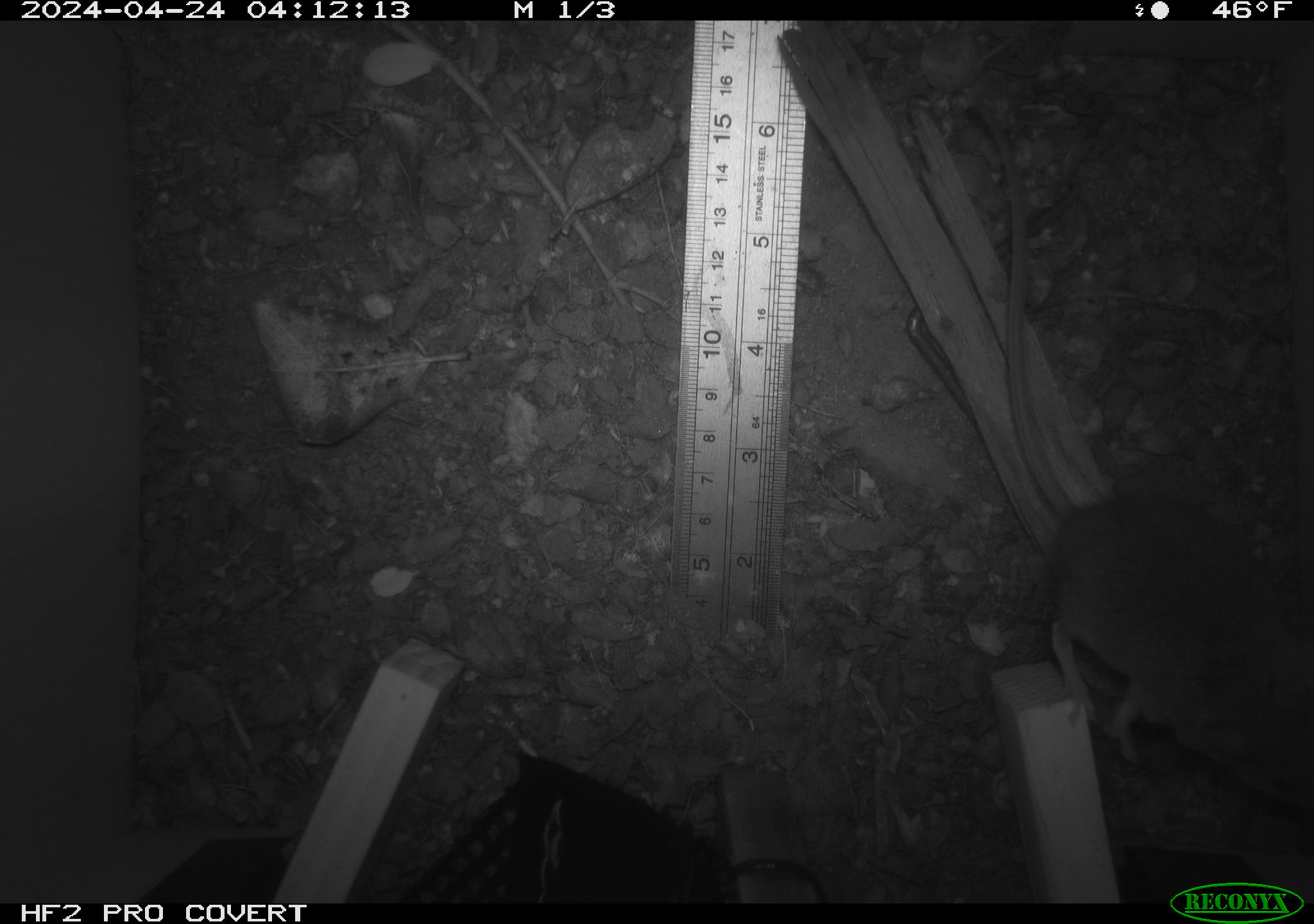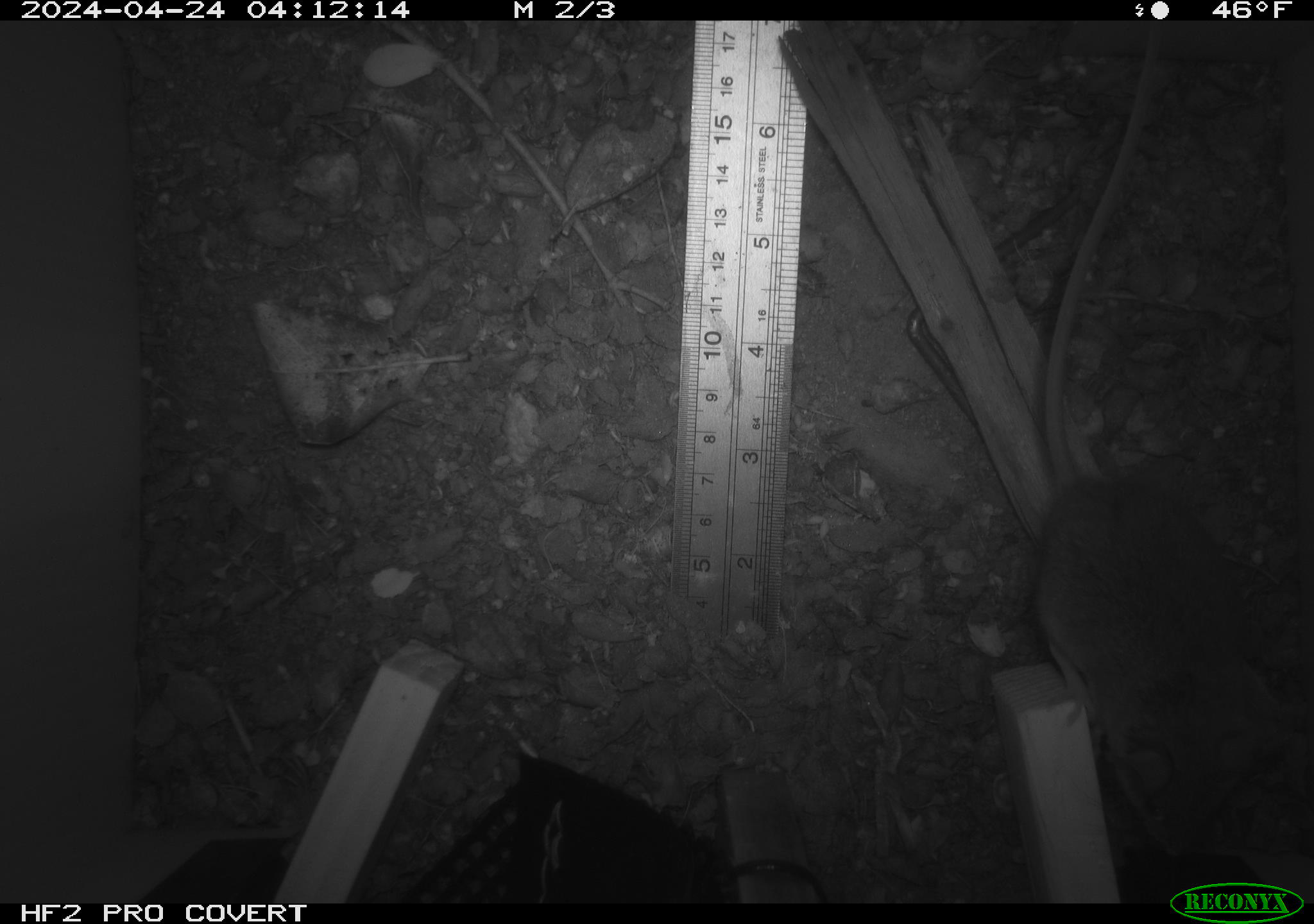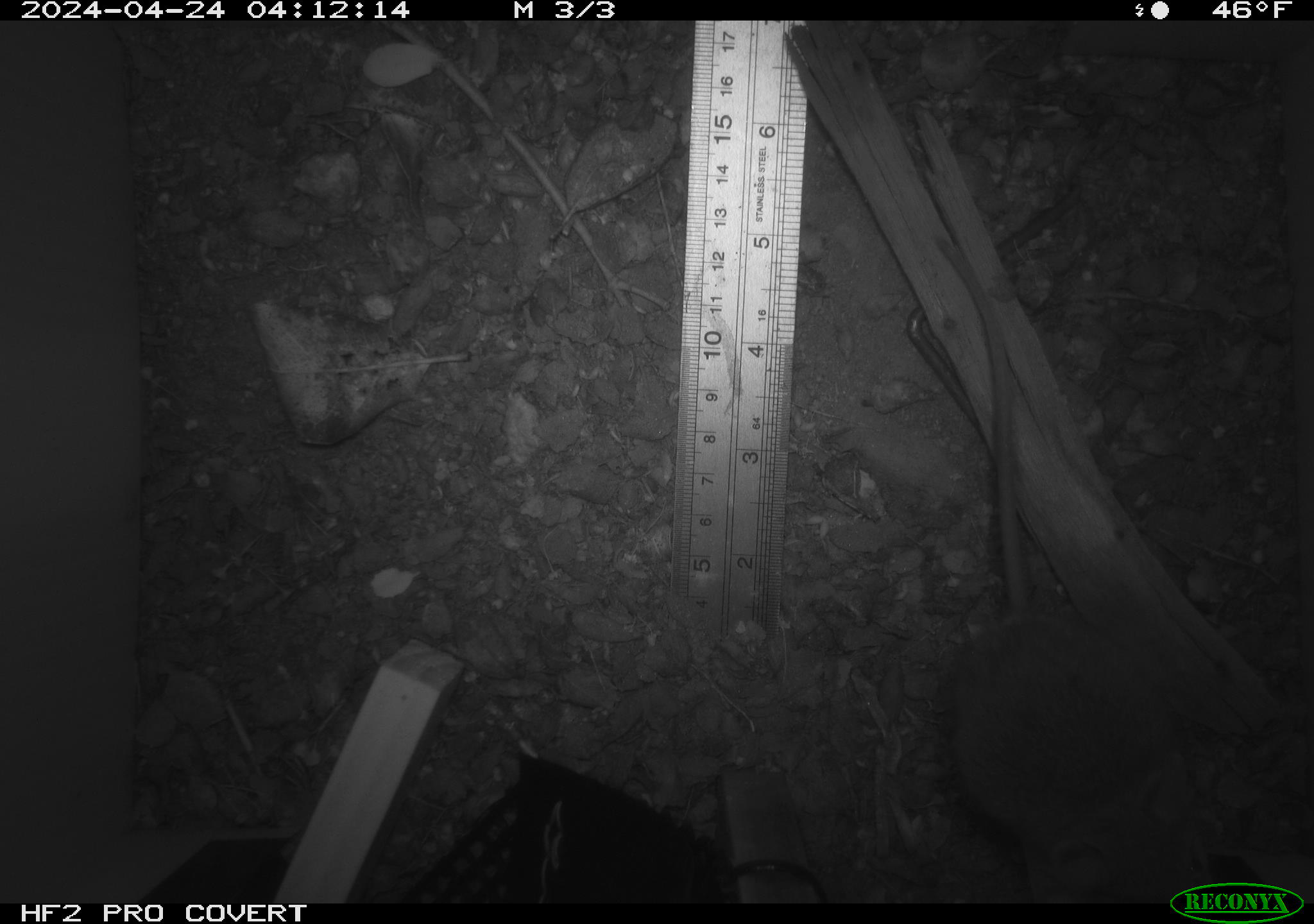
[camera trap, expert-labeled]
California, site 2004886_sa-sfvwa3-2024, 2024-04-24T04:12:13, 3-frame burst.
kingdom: Animalia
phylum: Chordata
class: Mammalia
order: Rodentia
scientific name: Rodentia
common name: mouse species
Mouse species (Rodentia).